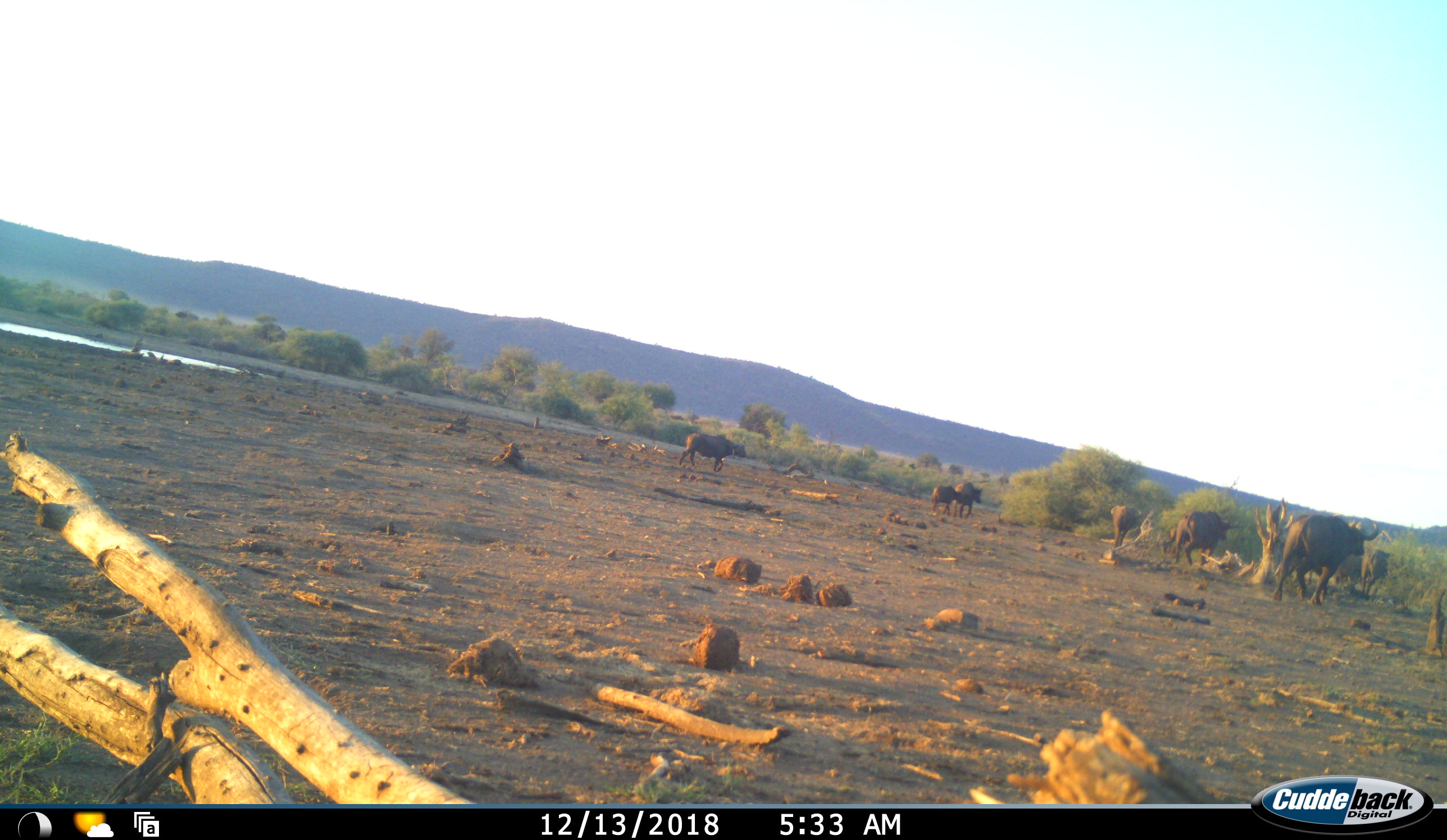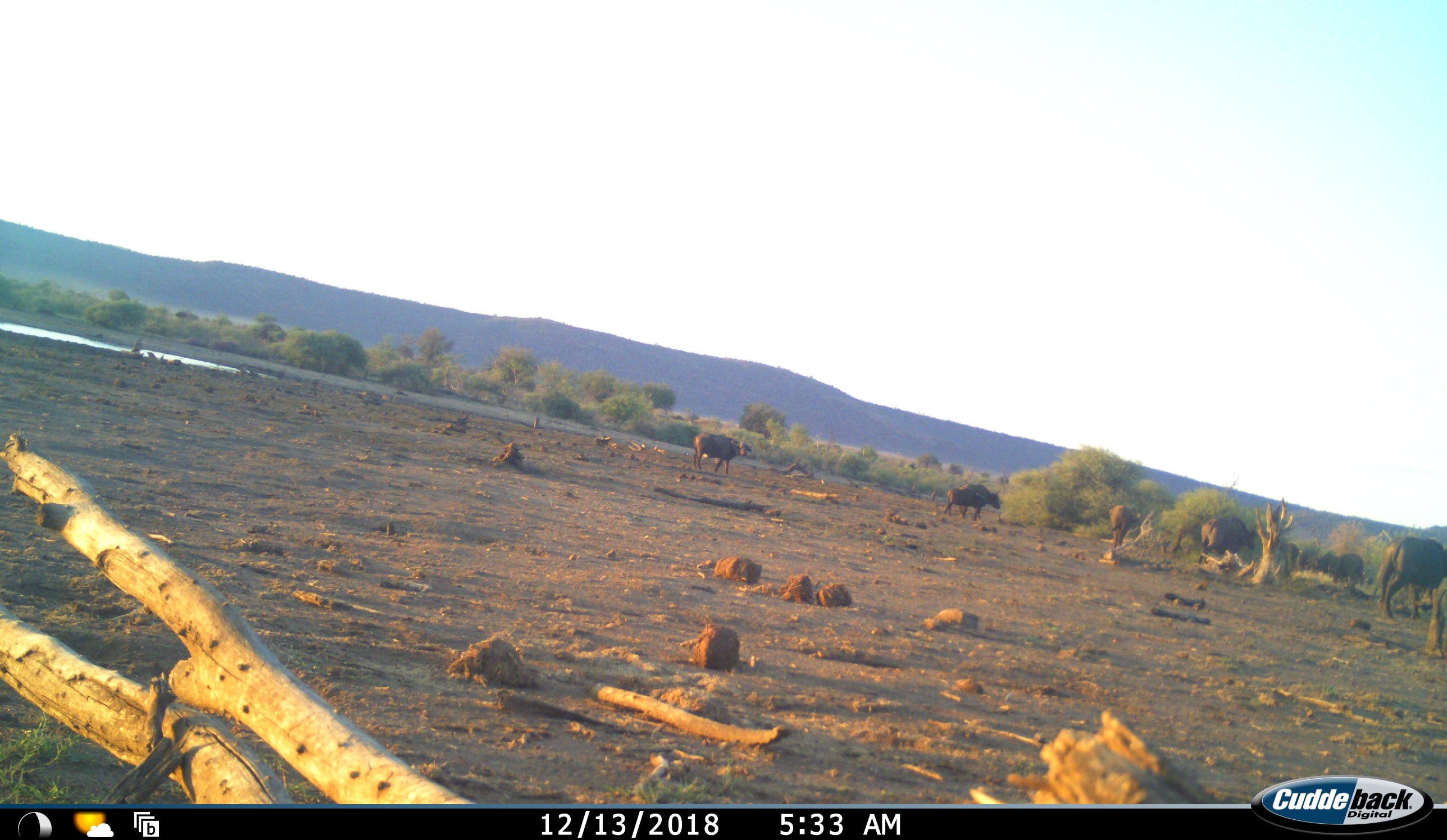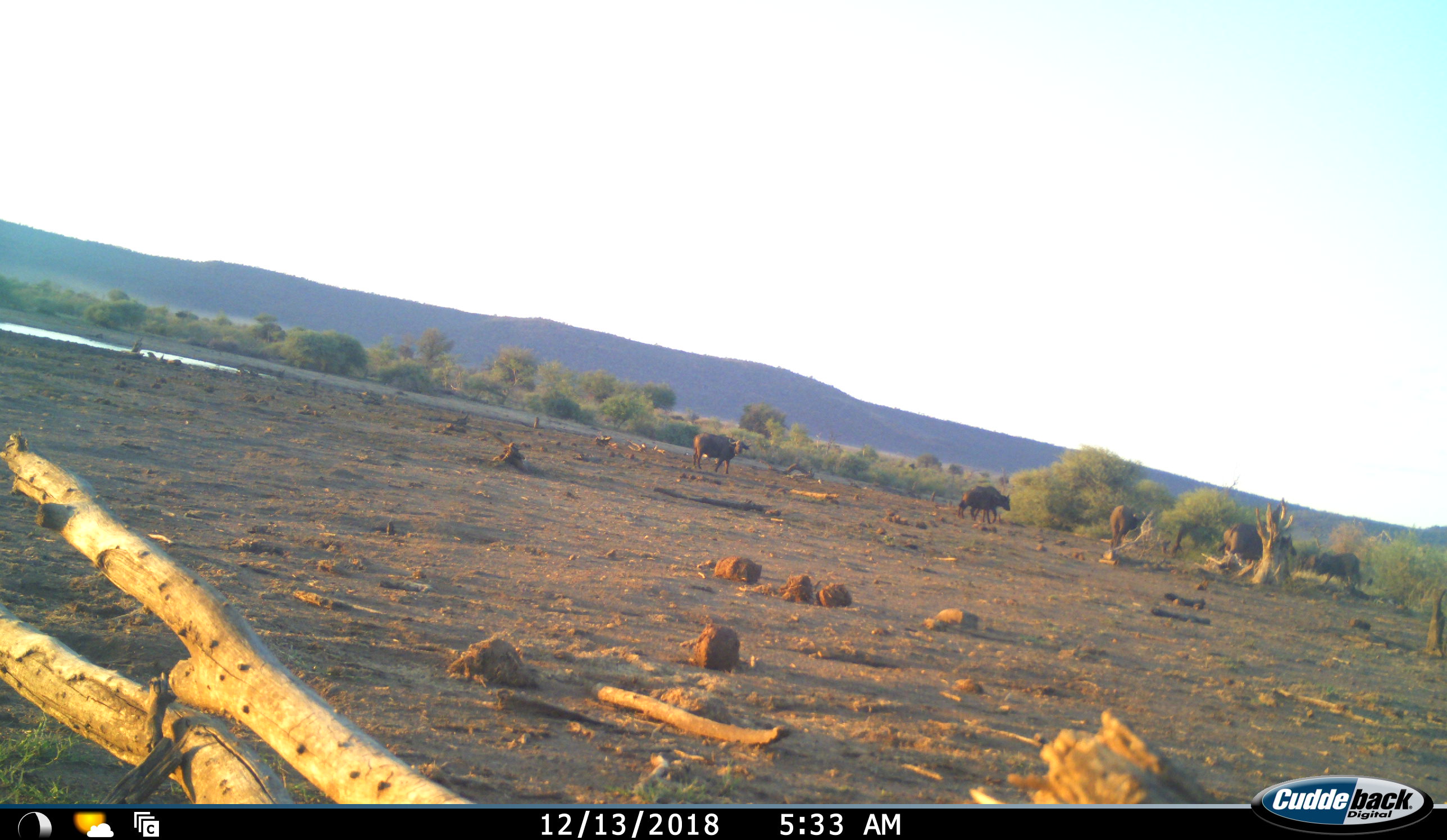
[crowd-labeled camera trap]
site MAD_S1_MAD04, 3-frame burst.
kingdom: Animalia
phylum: Chordata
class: Mammalia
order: Artiodactyla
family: Bovidae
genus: Syncerus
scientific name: Syncerus caffer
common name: african buffalo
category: buffalo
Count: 7.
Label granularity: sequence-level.